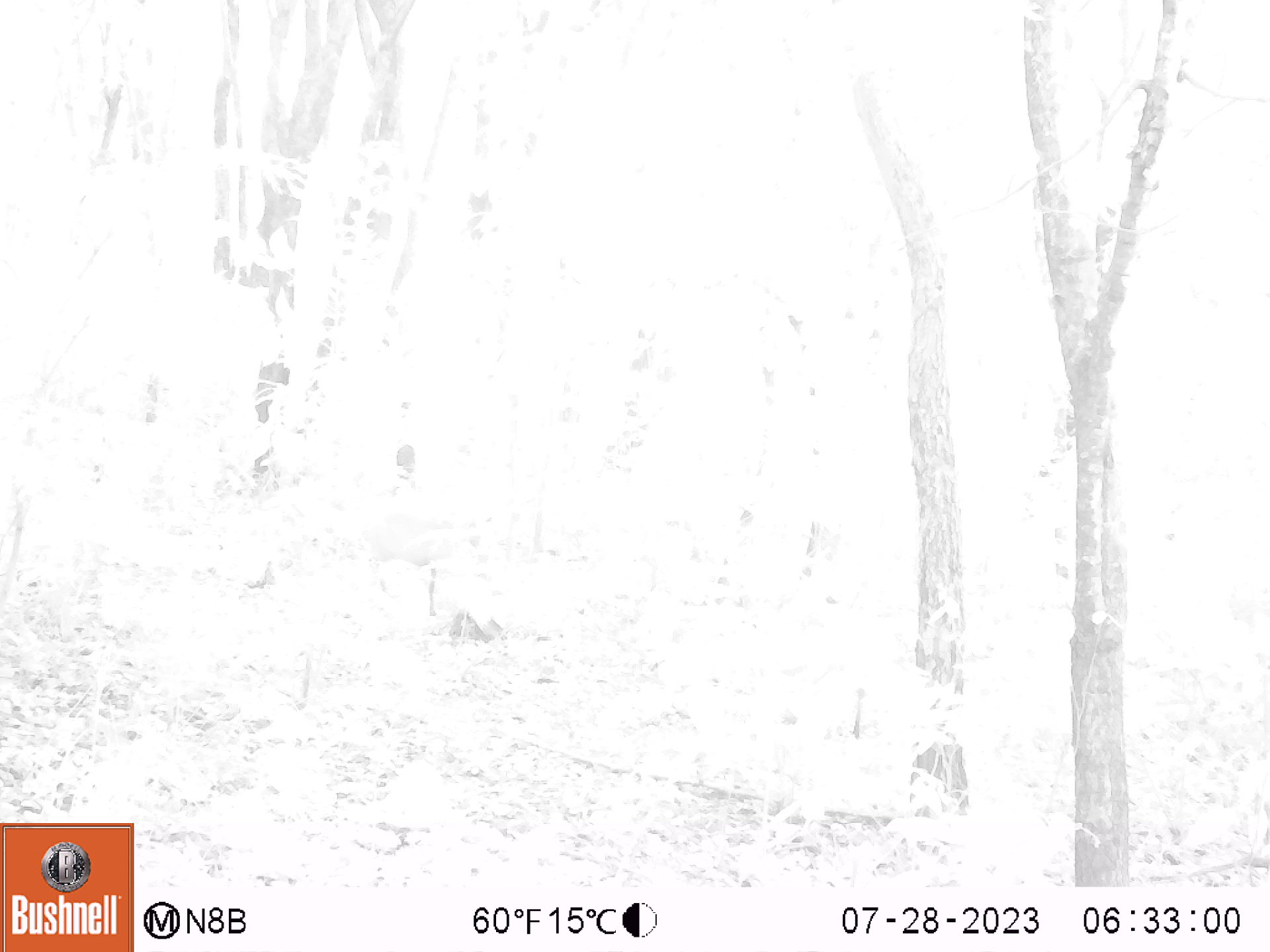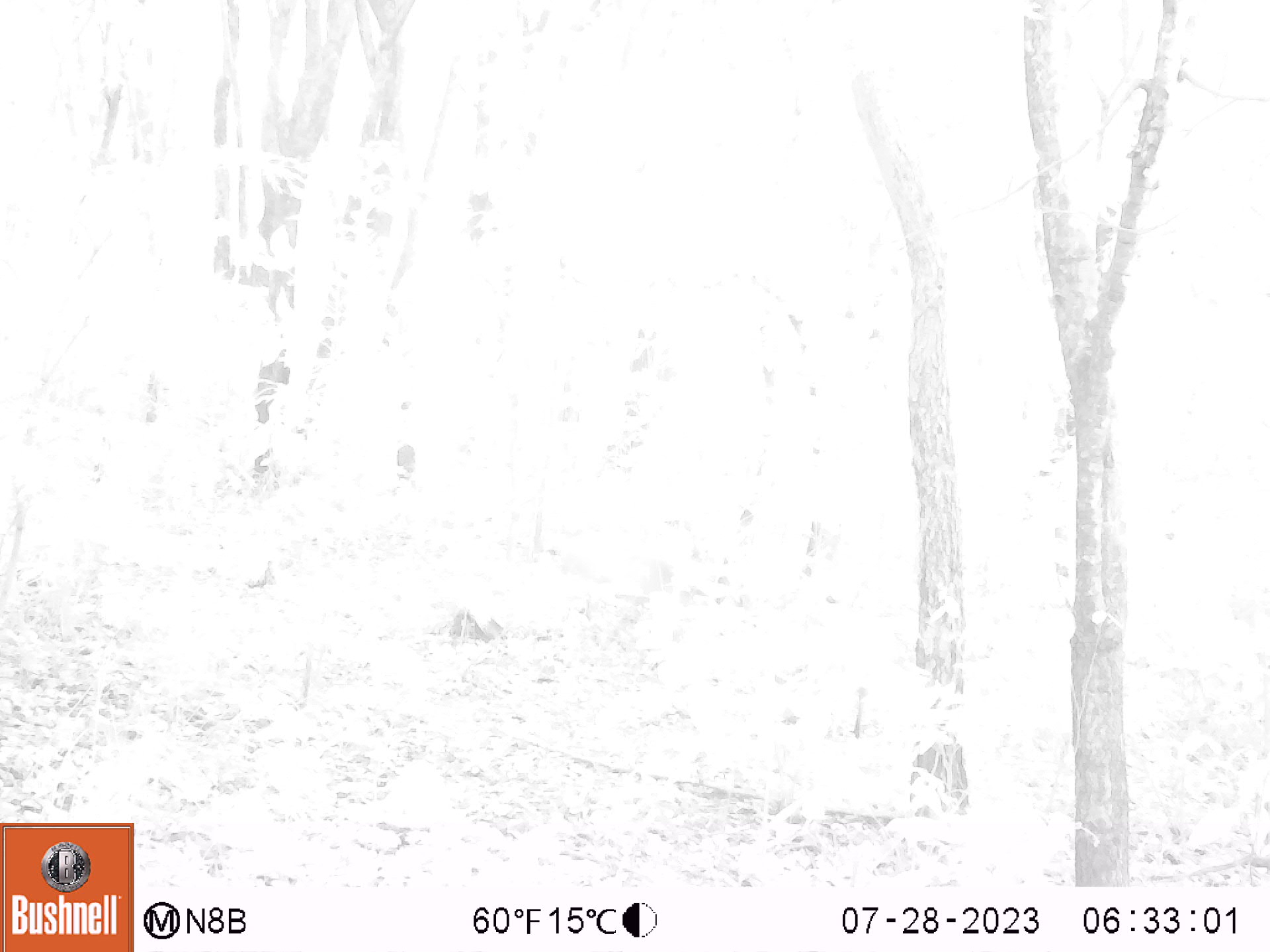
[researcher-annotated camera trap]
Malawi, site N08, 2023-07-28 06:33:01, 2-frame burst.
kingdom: Animalia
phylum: Chordata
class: Mammalia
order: Artiodactyla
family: Bovidae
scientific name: Antilopinae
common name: small antelope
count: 1